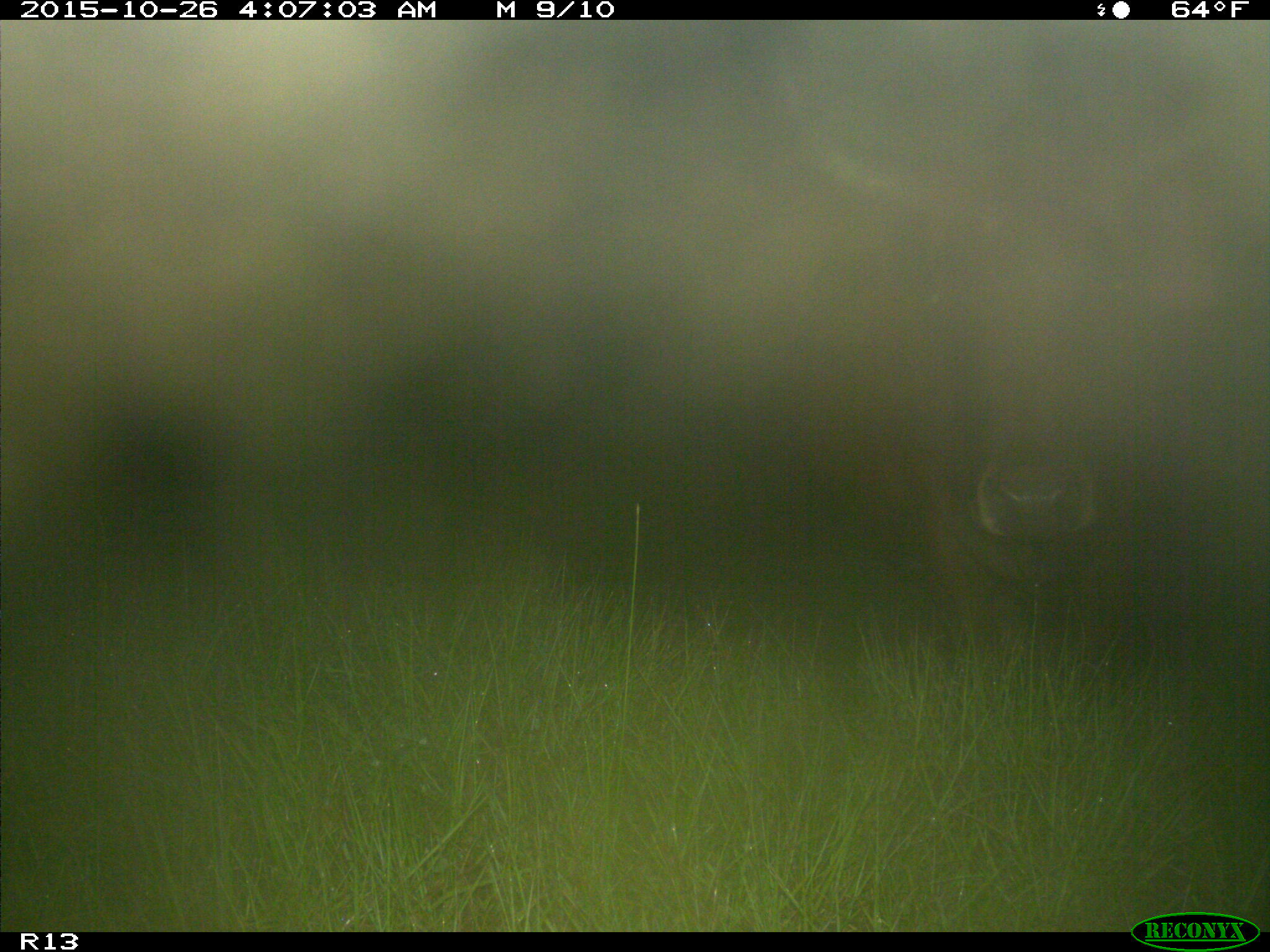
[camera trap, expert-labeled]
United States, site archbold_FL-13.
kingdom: Animalia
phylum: Chordata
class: Mammalia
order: Artiodactyla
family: Bovidae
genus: Bos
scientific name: Bos taurus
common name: domestic cow